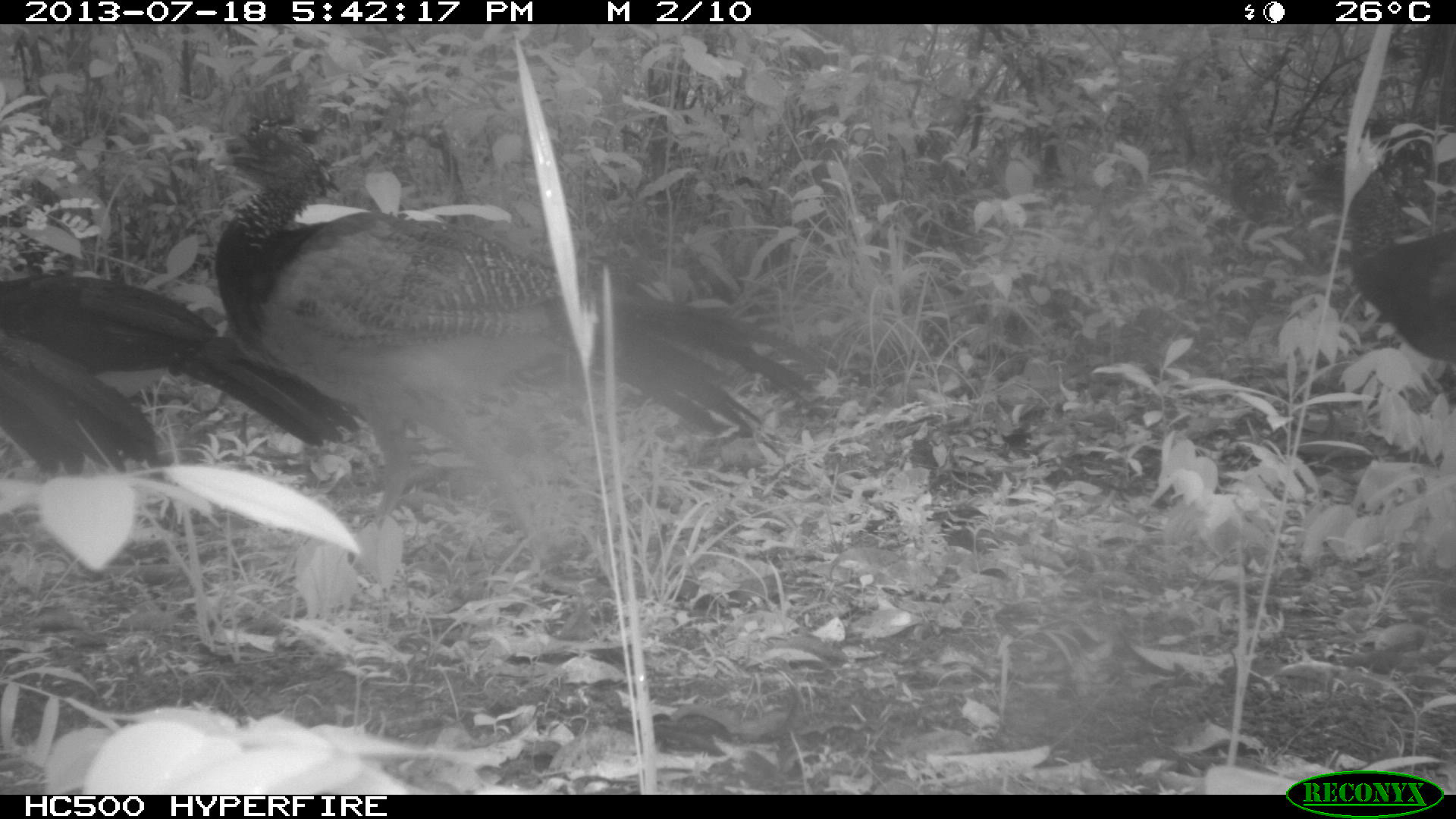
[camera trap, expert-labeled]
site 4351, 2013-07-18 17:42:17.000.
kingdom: Animalia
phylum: Chordata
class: Aves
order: Galliformes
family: Cracidae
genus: Crax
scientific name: Crax rubra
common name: great curassow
Crax rubra (great curassow), count 5.